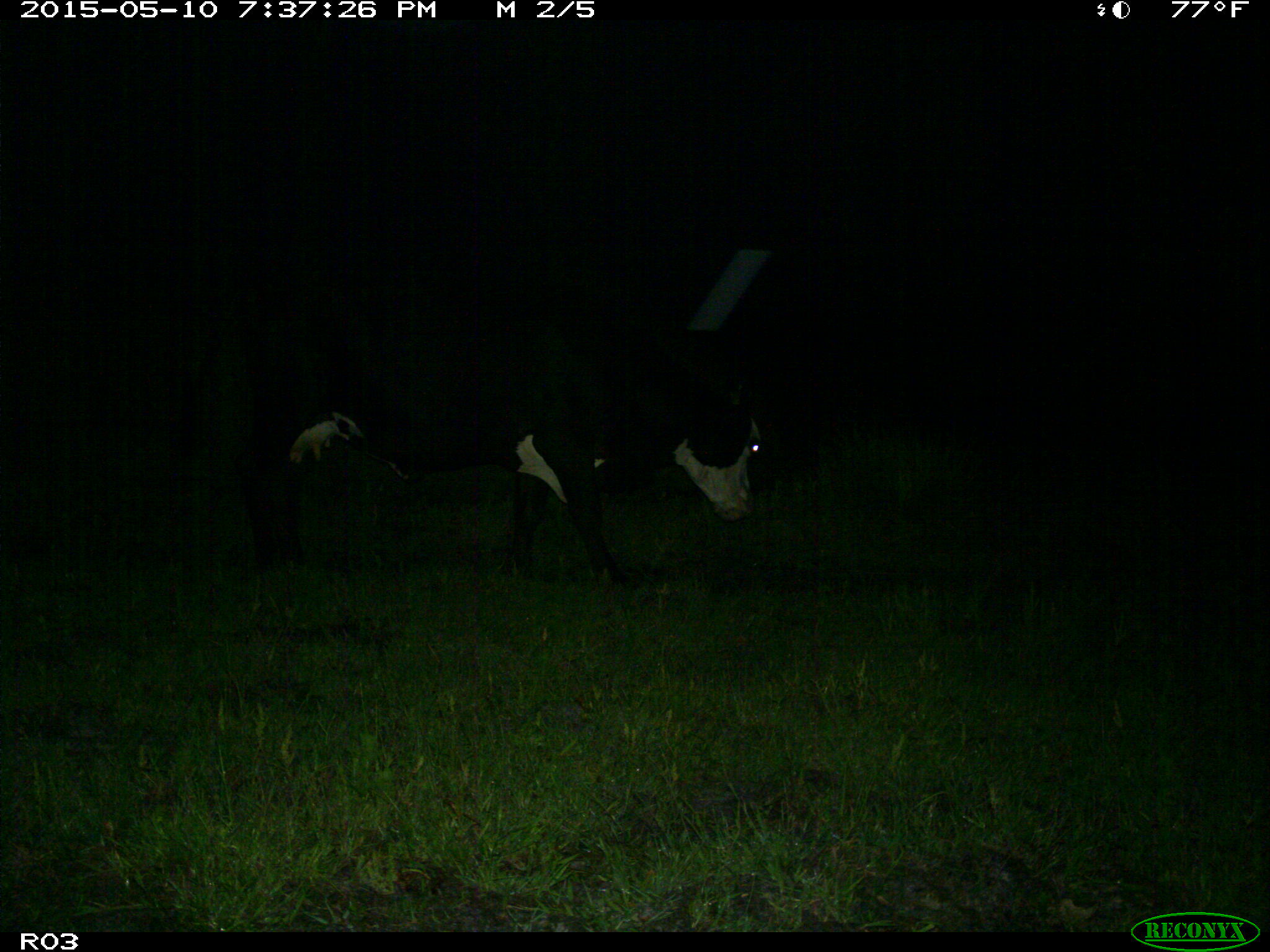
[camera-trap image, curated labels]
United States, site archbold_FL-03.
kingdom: Animalia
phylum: Chordata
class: Mammalia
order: Artiodactyla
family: Bovidae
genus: Bos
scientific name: Bos taurus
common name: domestic cow